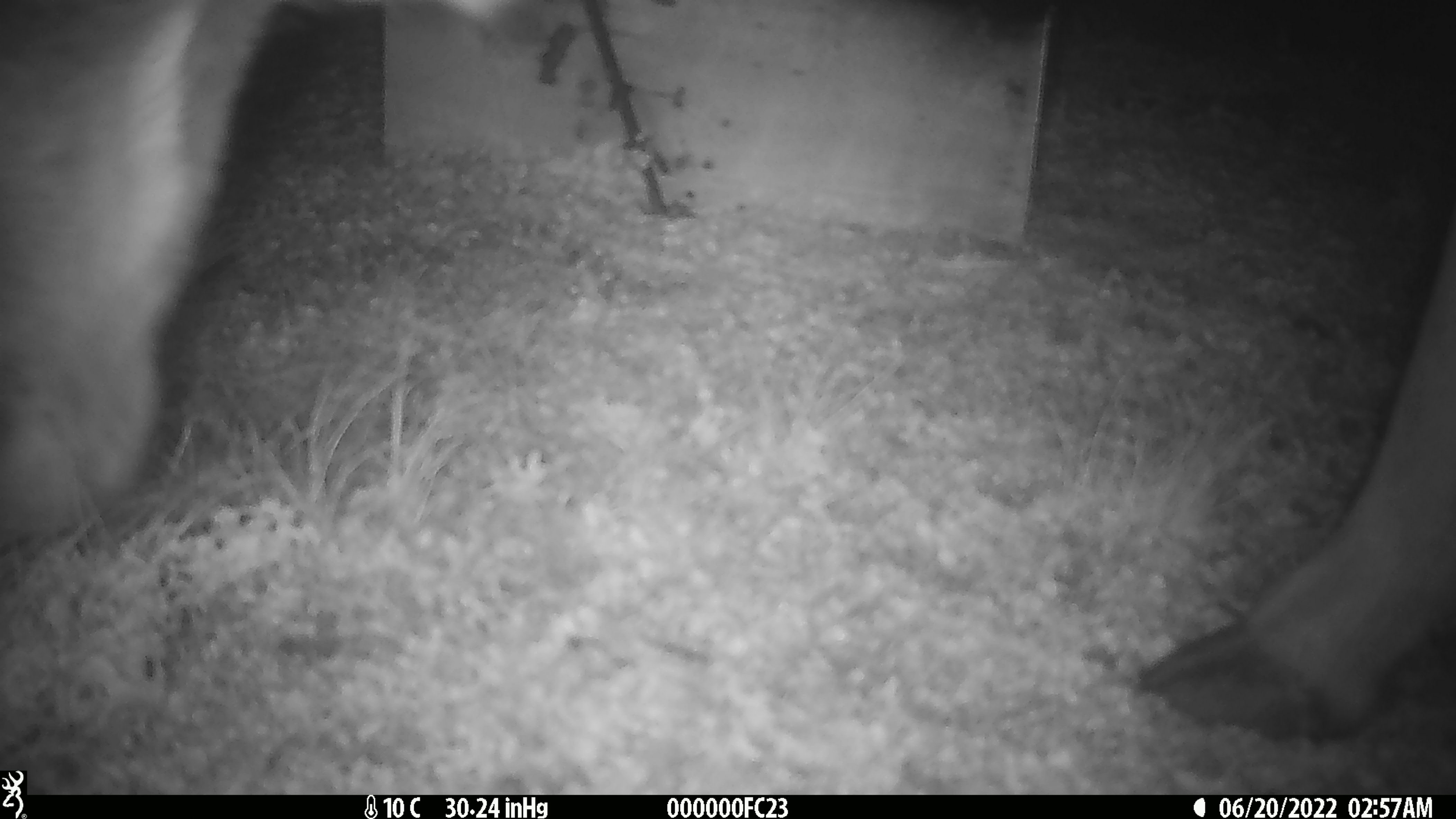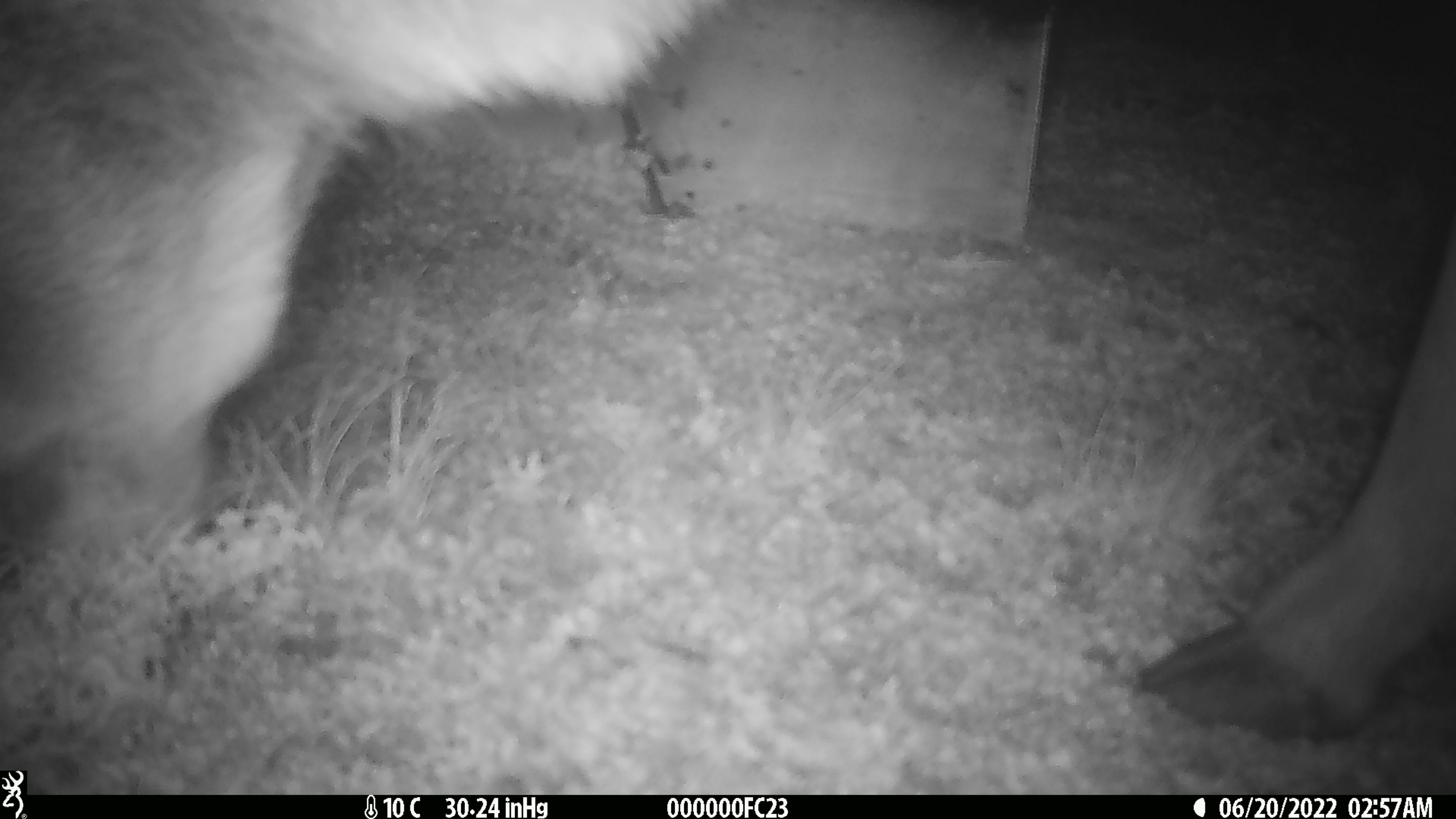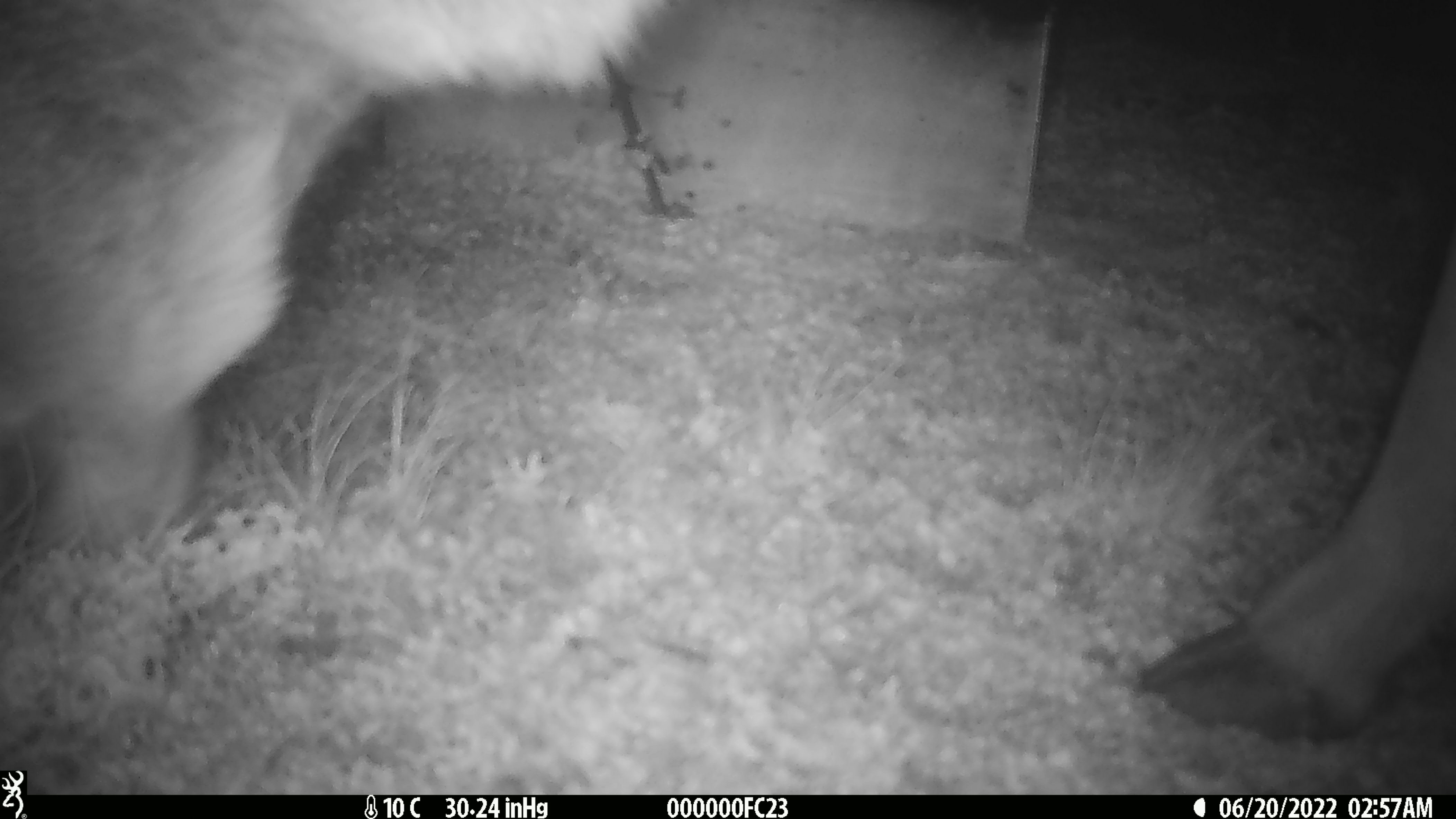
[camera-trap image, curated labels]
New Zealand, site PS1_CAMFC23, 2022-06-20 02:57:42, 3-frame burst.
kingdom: Animalia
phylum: Chordata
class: Mammalia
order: Artiodactyla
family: Cervidae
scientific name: Cervidae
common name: deer